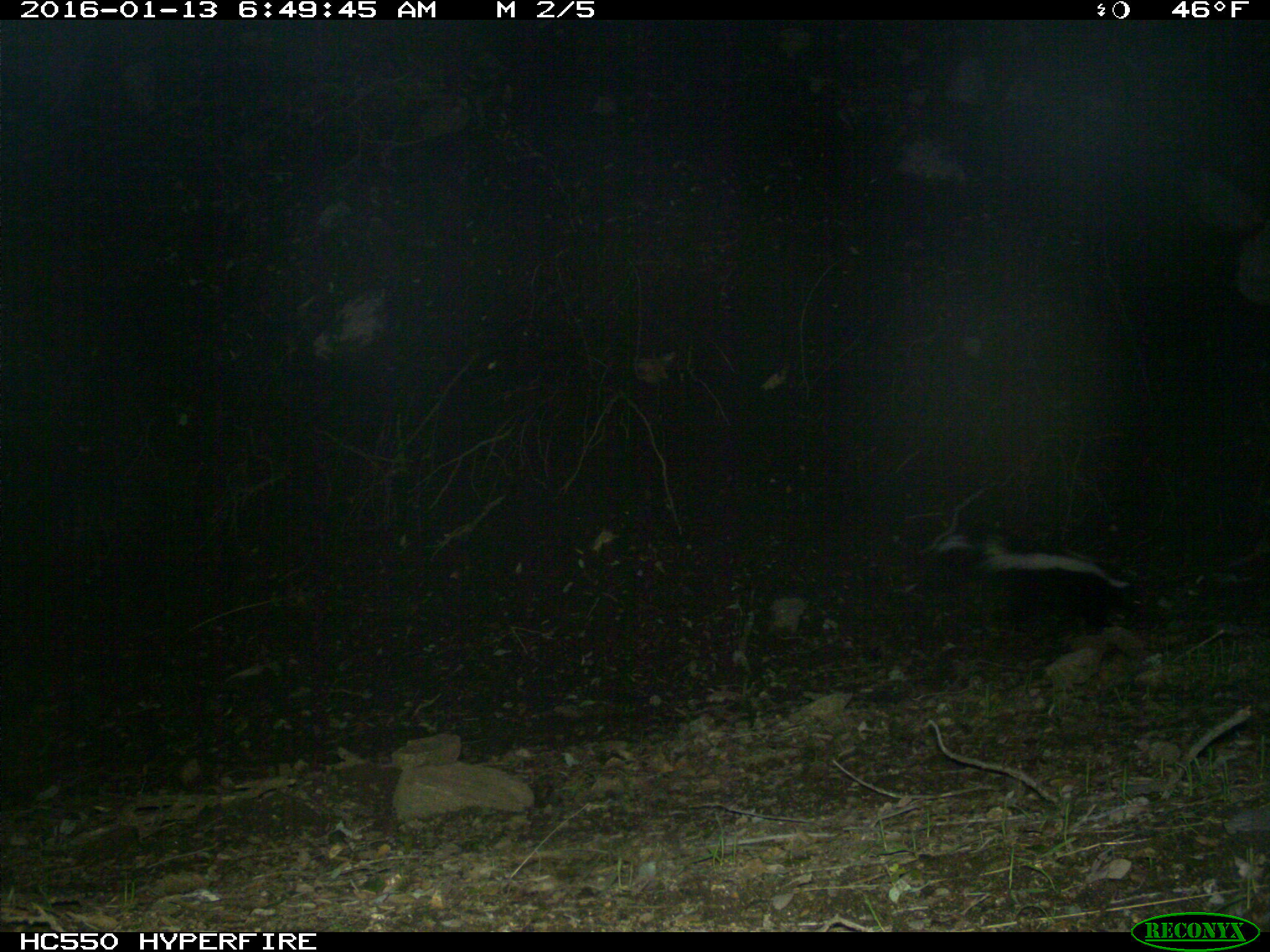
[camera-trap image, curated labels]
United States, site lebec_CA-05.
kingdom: Animalia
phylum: Chordata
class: Mammalia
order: Carnivora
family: Mephitidae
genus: Mephitis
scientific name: Mephitis mephitis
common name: striped skunk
Mephitis mephitis (striped skunk).